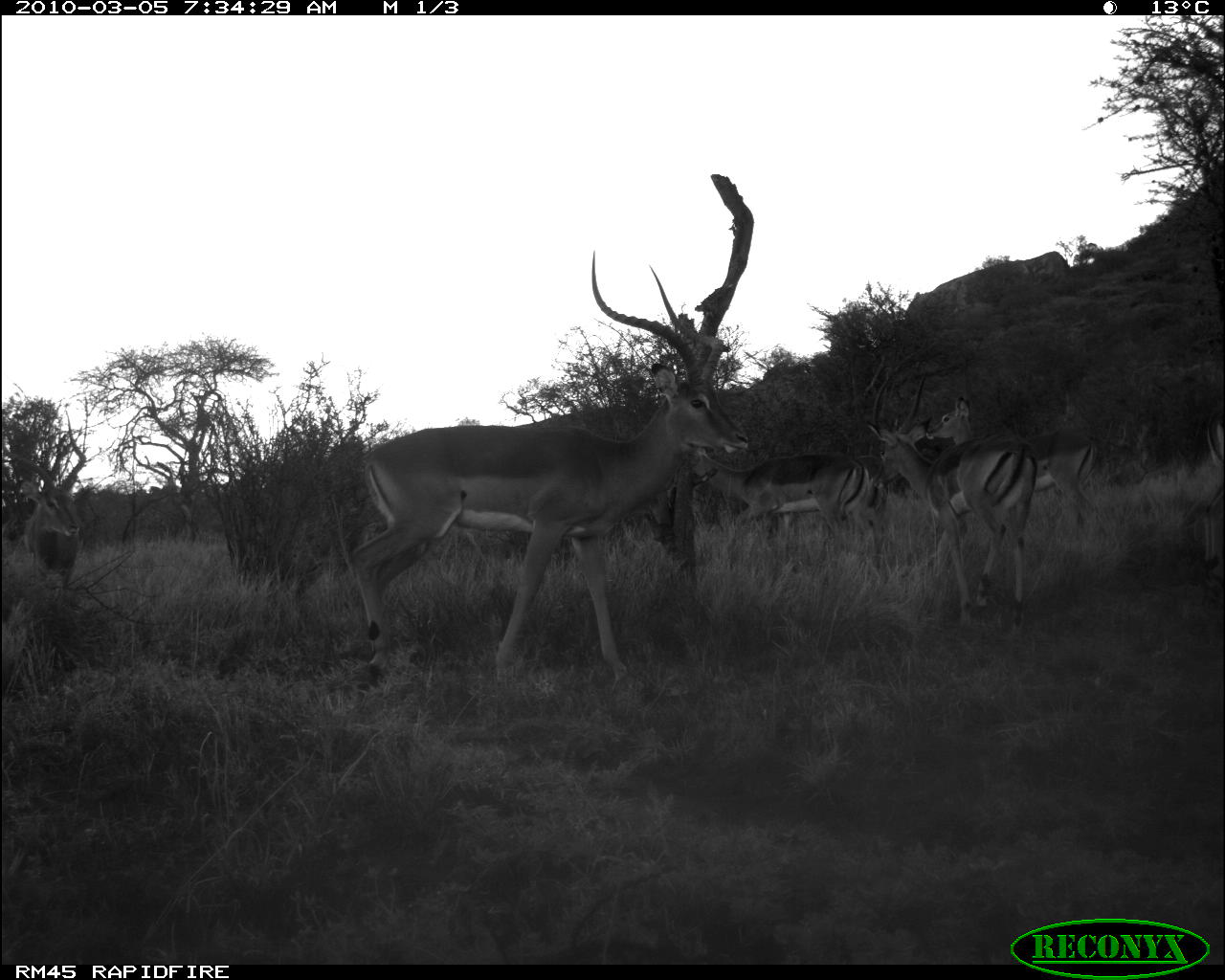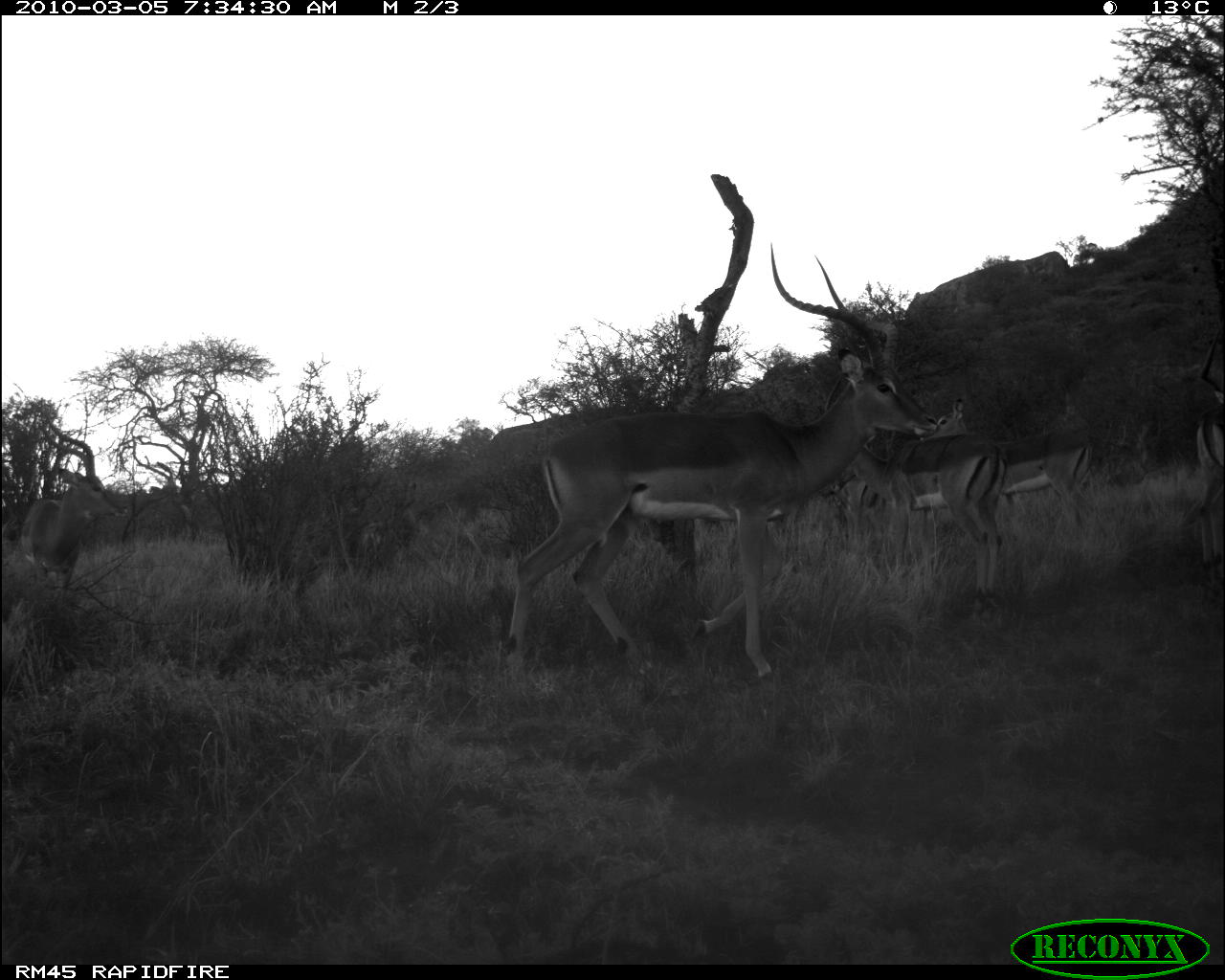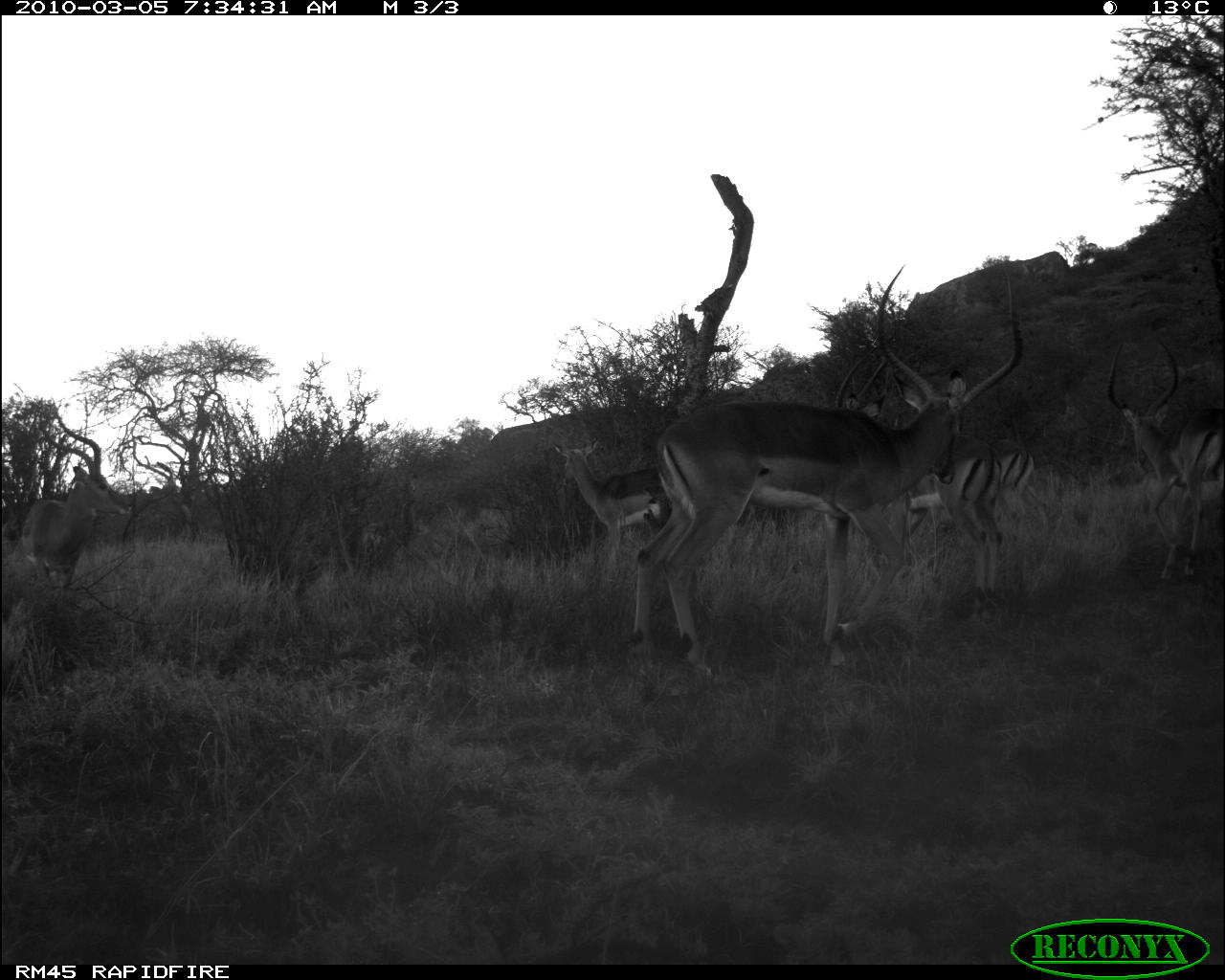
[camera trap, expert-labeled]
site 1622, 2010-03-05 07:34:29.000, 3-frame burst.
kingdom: Animalia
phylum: Chordata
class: Mammalia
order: Artiodactyla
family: Bovidae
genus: Aepyceros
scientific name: Aepyceros melampus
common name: impala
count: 6